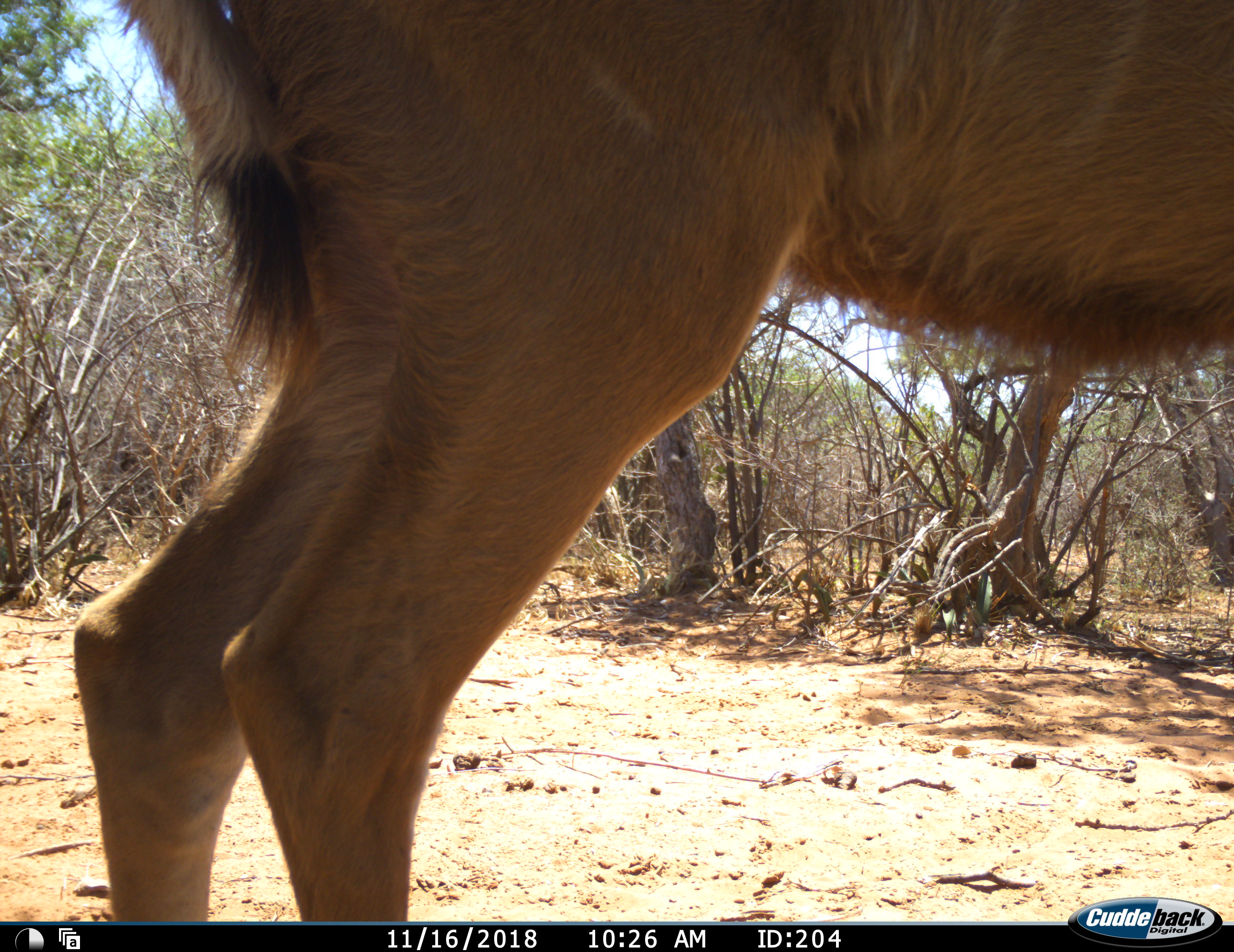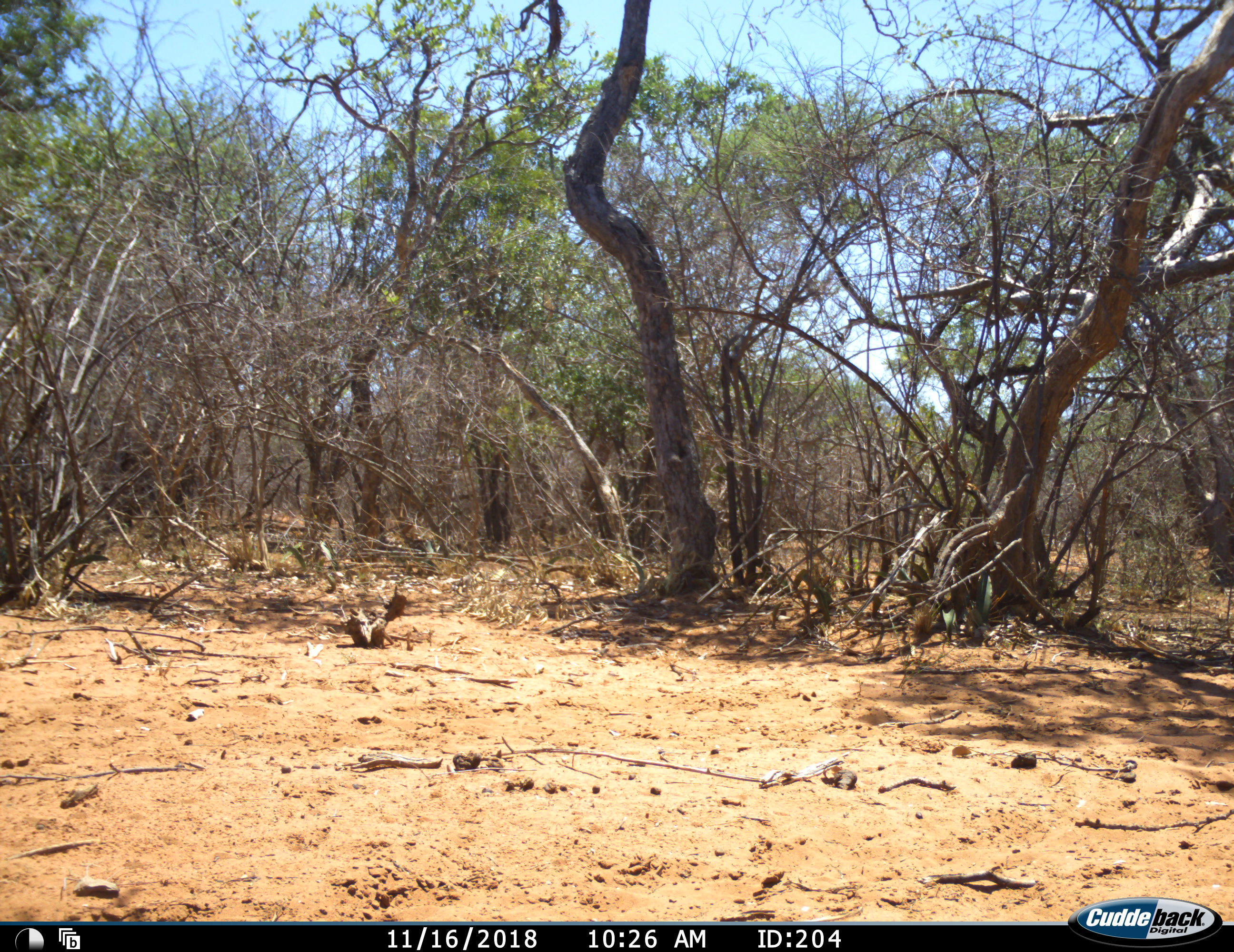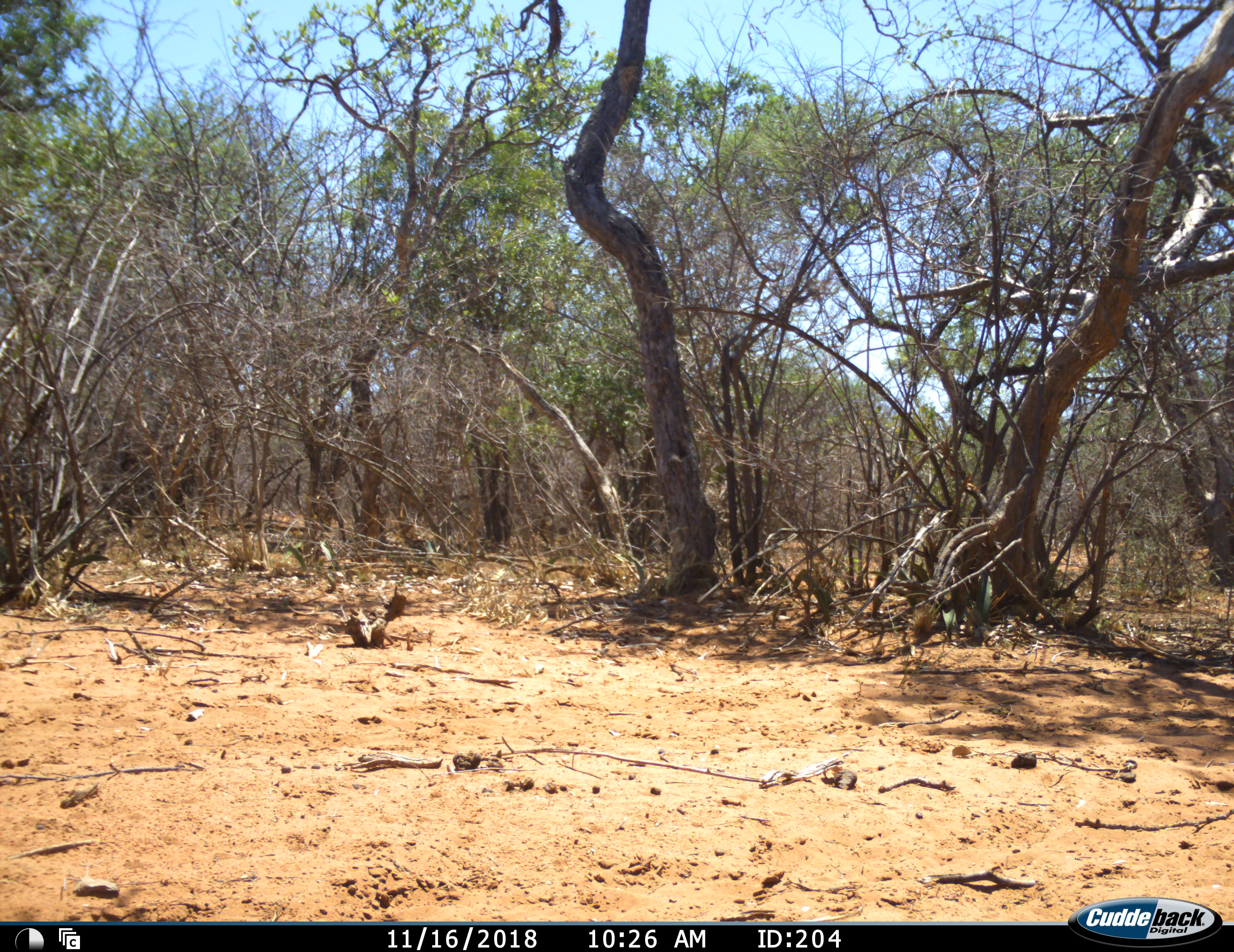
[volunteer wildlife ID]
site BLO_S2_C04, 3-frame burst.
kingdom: Animalia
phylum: Chordata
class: Mammalia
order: Artiodactyla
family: Bovidae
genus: Tragelaphus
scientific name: Tragelaphus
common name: kudu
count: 1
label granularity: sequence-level